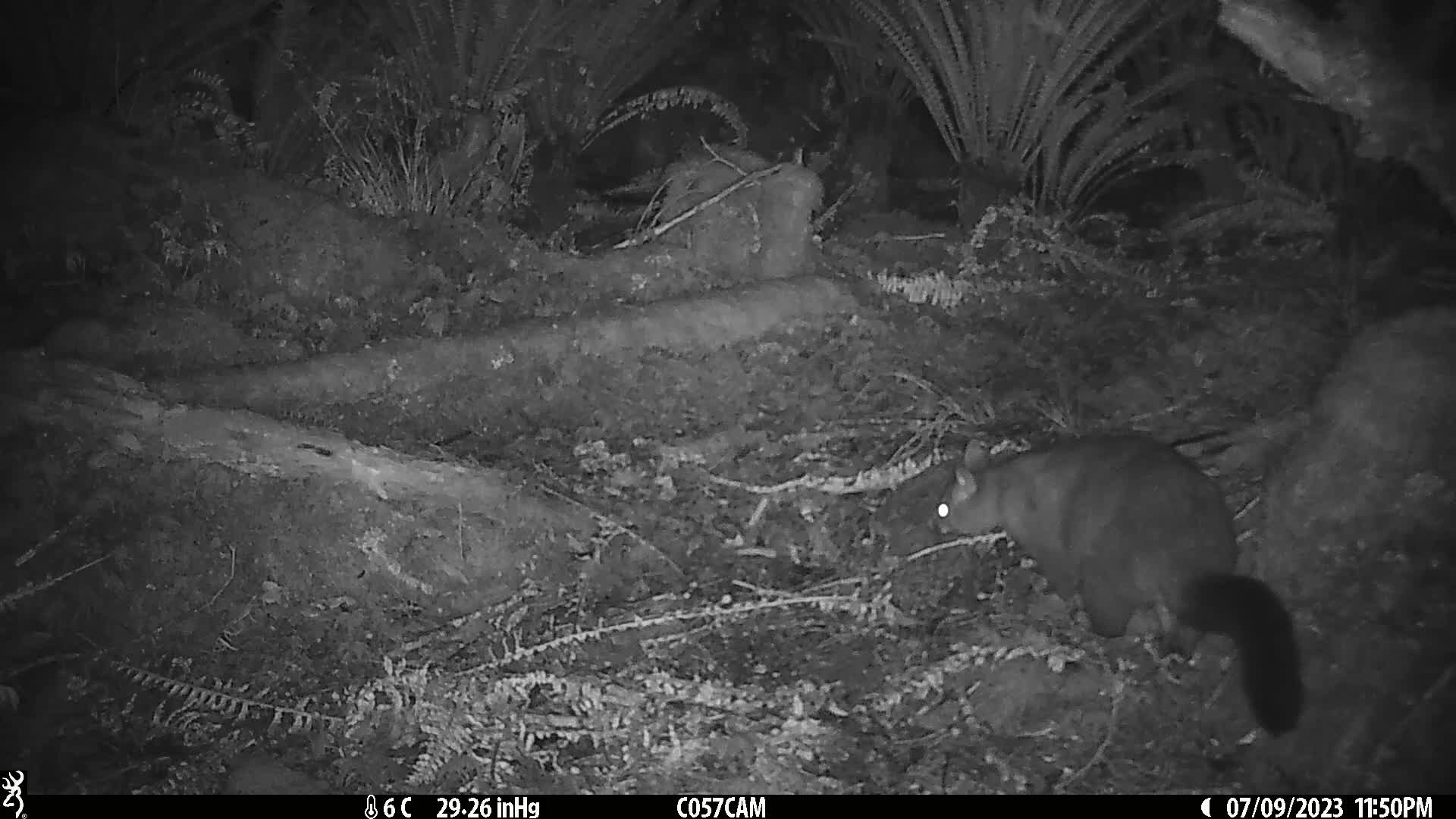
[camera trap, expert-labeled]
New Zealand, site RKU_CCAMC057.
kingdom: Animalia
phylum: Chordata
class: Mammalia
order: Diprotodontia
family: Phalangeridae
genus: Trichosurus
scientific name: Trichosurus vulpecula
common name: common brushtail possum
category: possum